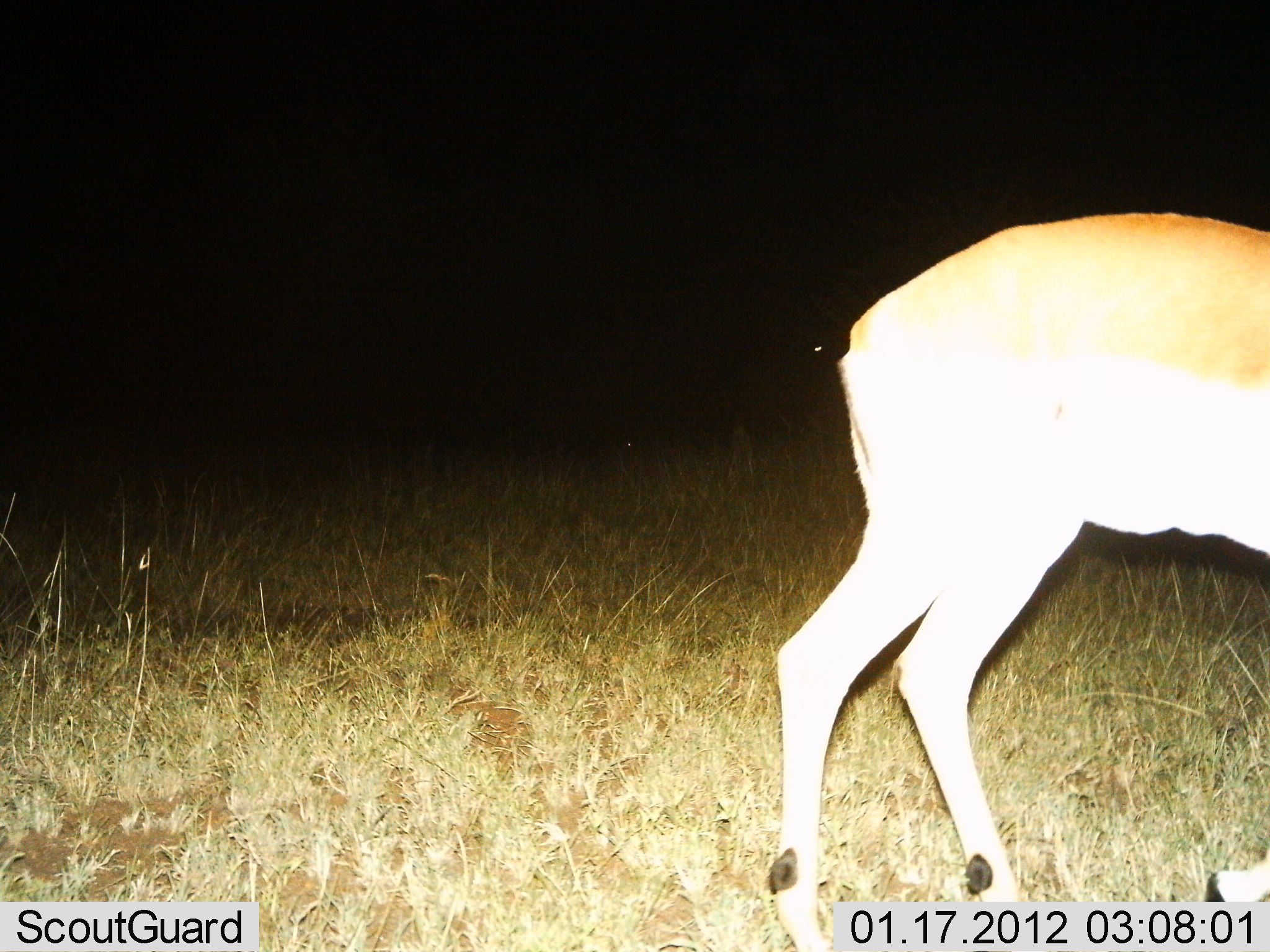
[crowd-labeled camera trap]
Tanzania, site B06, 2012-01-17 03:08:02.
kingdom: Animalia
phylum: Chordata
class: Mammalia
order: Artiodactyla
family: Bovidae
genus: Aepyceros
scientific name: Aepyceros melampus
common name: impala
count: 1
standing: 63%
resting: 0%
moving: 21%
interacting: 0%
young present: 0%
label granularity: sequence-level